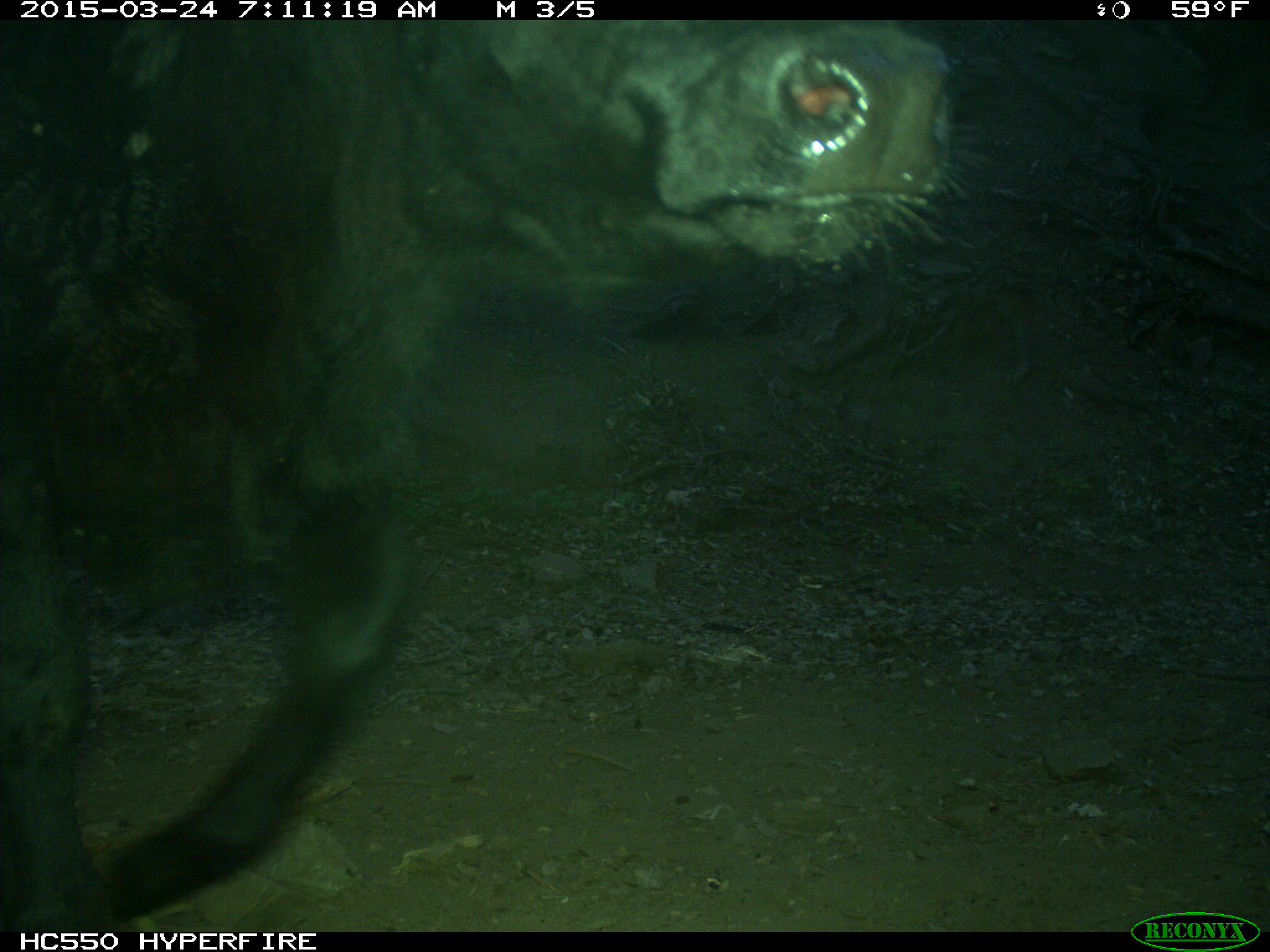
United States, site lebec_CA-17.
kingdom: Animalia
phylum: Chordata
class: Mammalia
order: Artiodactyla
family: Bovidae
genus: Bos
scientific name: Bos taurus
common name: domestic cow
Bos taurus (domestic cow).